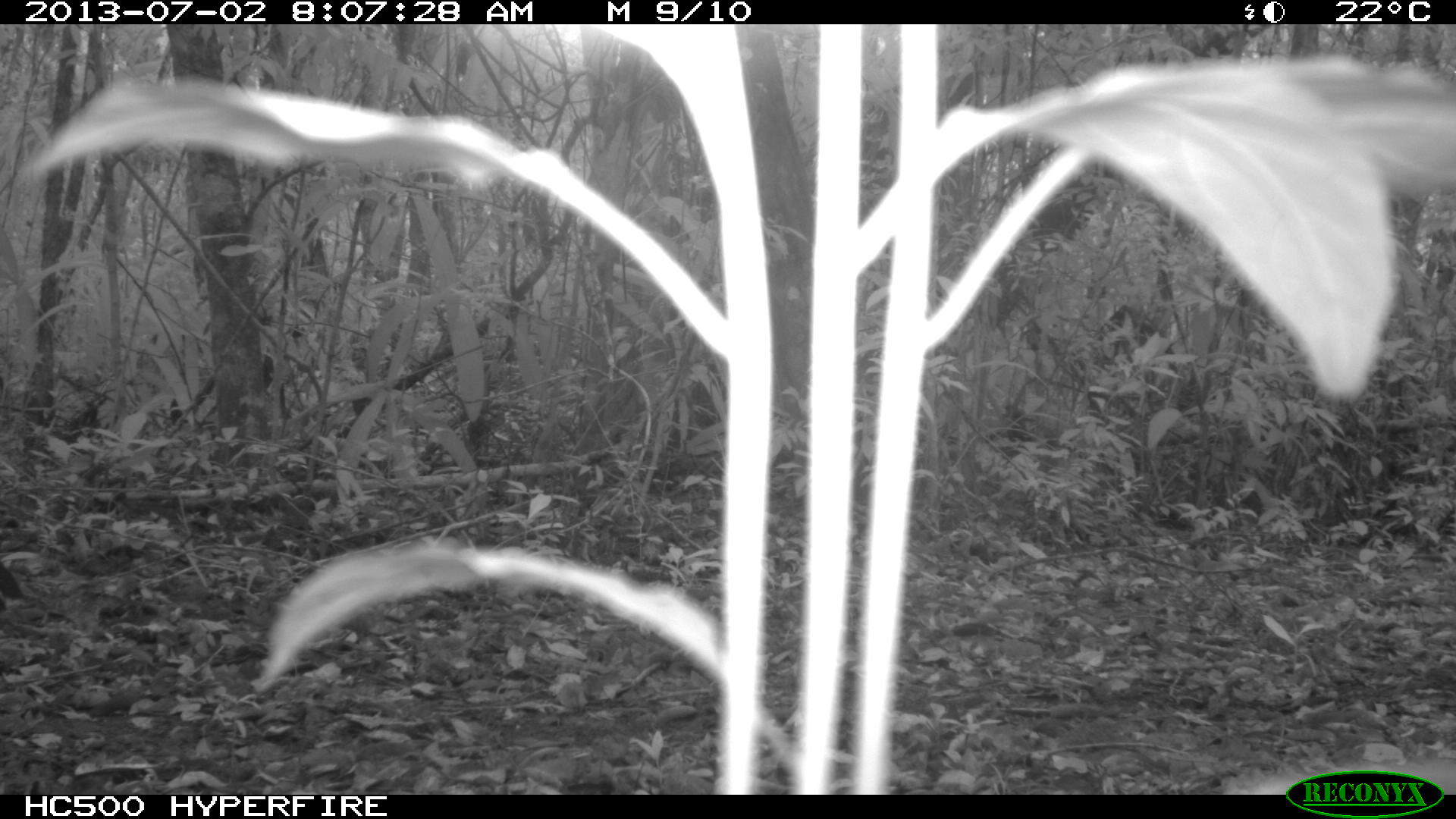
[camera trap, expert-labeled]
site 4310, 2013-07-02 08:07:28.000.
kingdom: Animalia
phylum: Chordata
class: Aves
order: Galliformes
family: Cracidae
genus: Crax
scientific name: Crax rubra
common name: great curassow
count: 1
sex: female